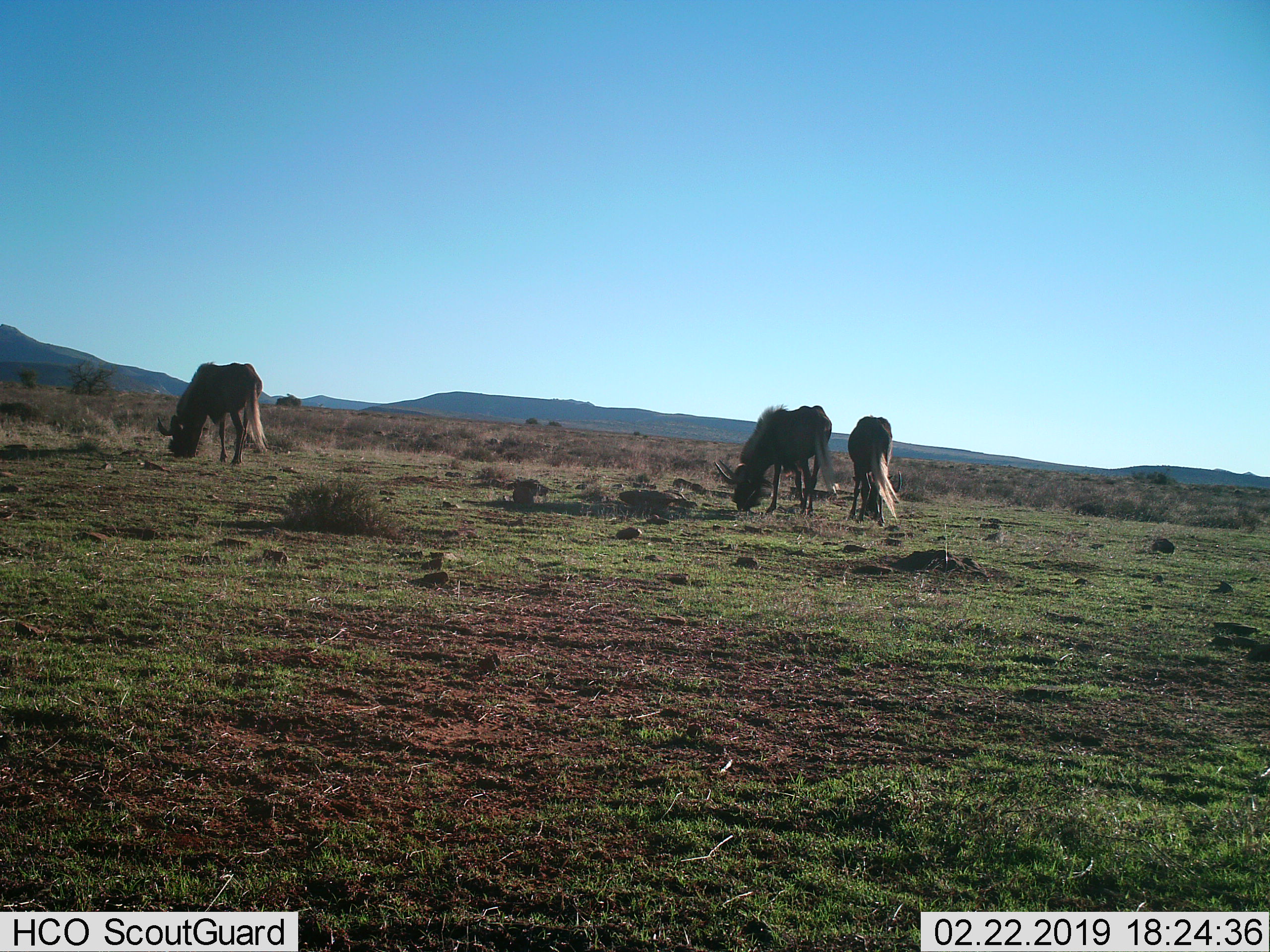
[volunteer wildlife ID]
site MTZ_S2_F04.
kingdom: Animalia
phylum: Chordata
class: Mammalia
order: Artiodactyla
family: Bovidae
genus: Connochaetes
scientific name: Connochaetes gnou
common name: black wildebeest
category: wildebeestblack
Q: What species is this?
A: Wildebeestblack (black wildebeest) (Connochaetes gnou).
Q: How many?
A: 3.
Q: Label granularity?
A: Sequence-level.